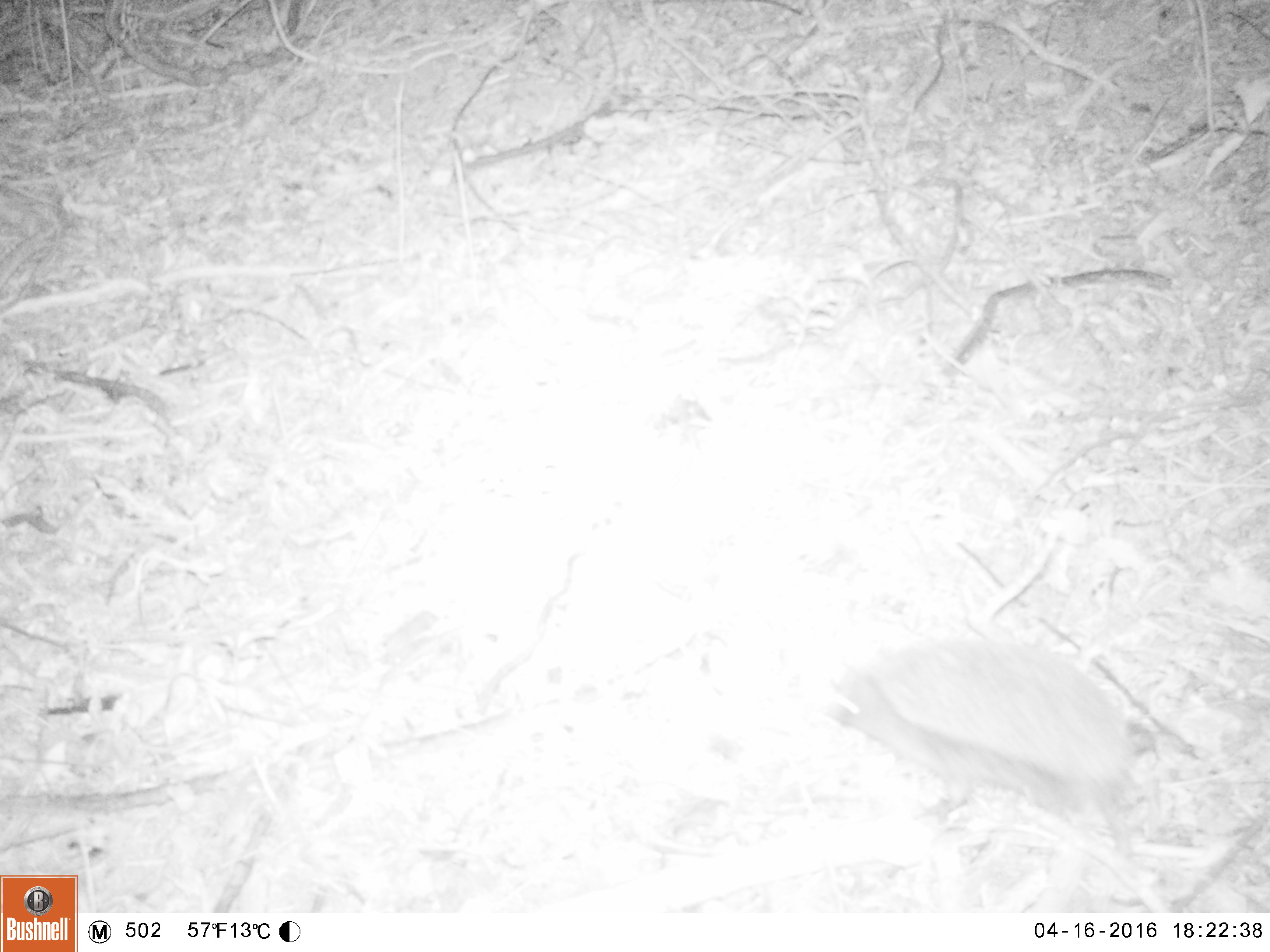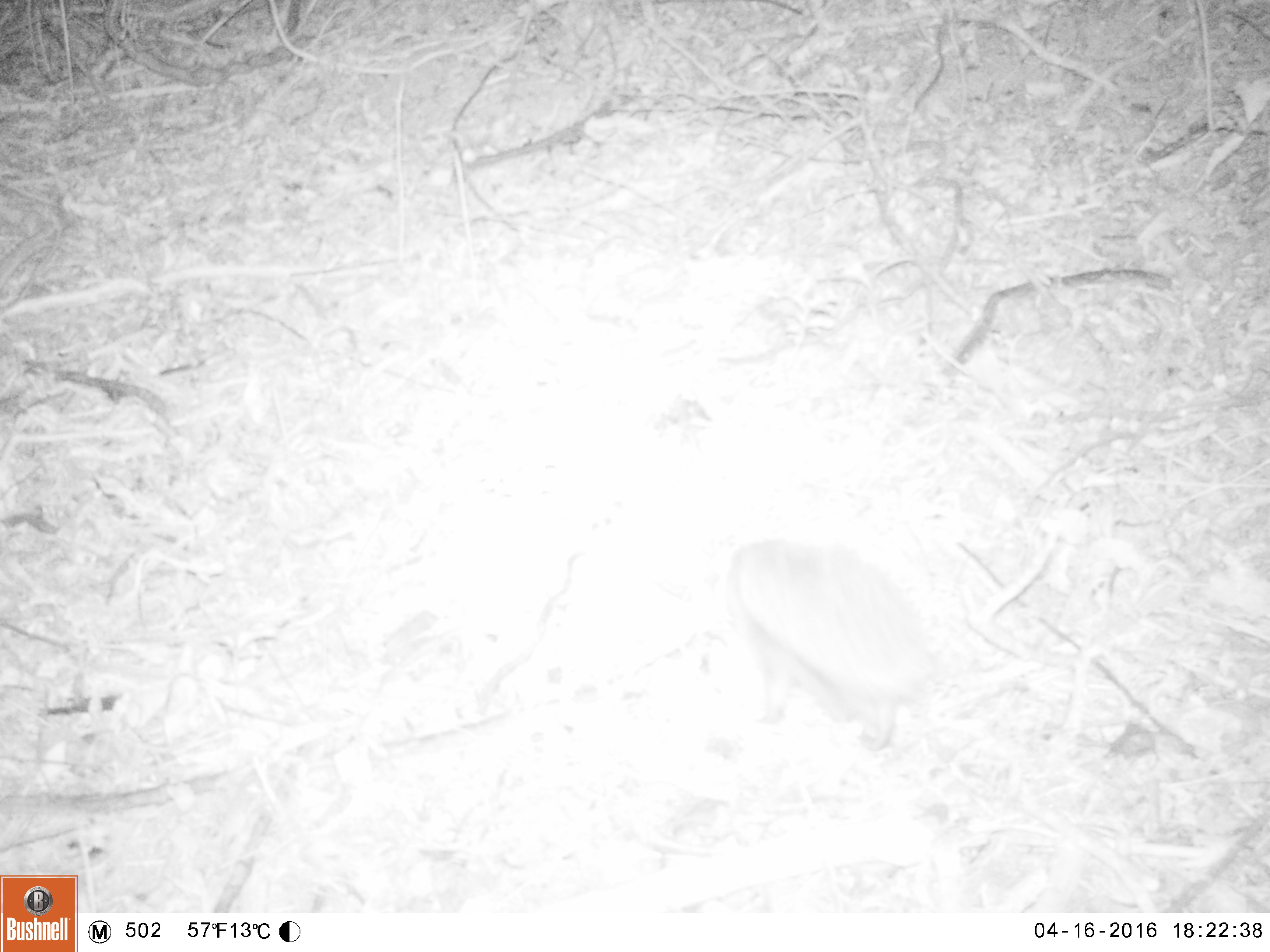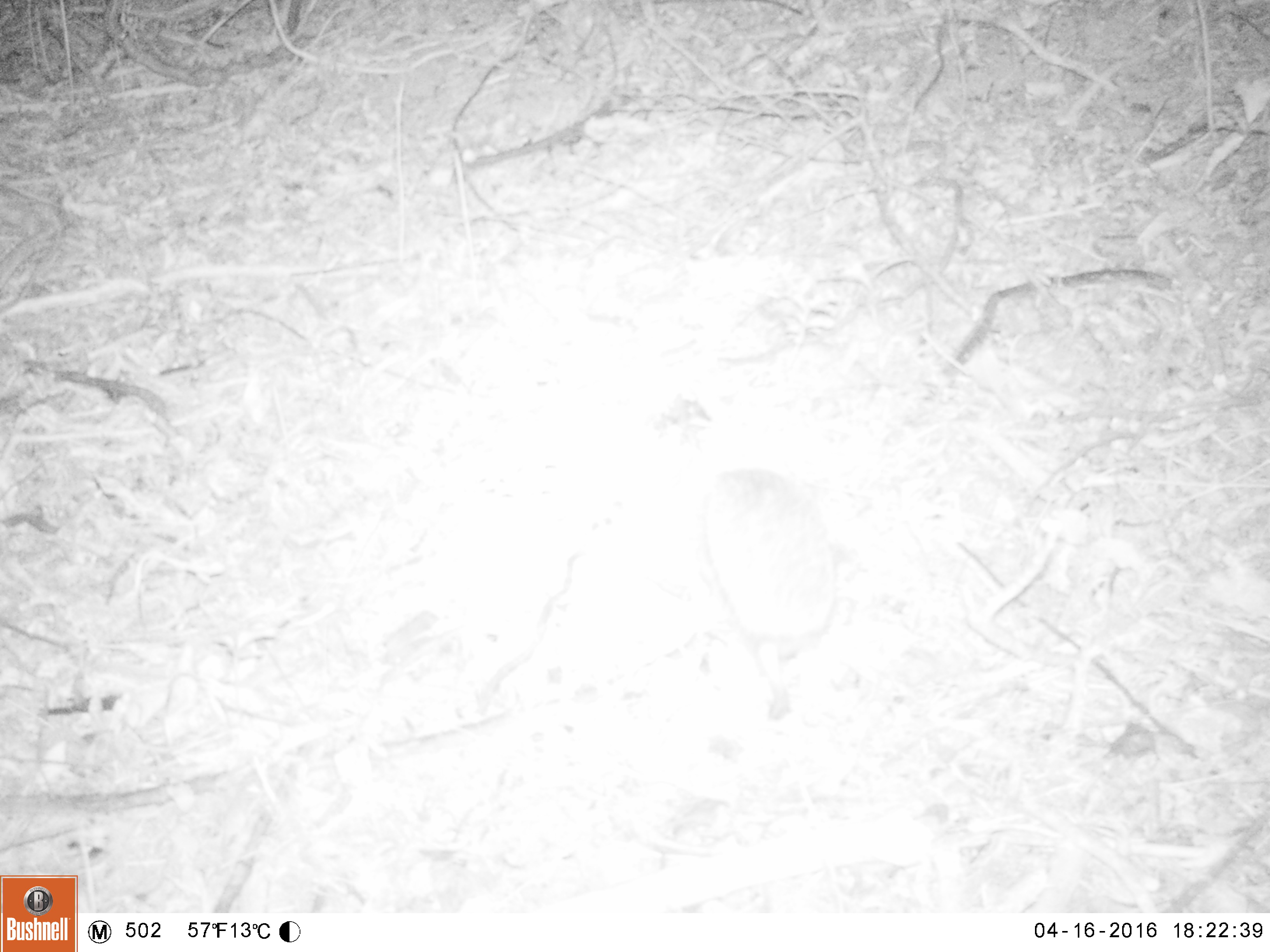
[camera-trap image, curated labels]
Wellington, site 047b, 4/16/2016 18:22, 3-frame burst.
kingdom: Animalia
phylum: Chordata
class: Mammalia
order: Eulipotyphla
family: Erinaceidae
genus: Erinaceus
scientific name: Erinaceus europaeus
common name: hedgehog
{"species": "hedgehog (Erinaceus europaeus)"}